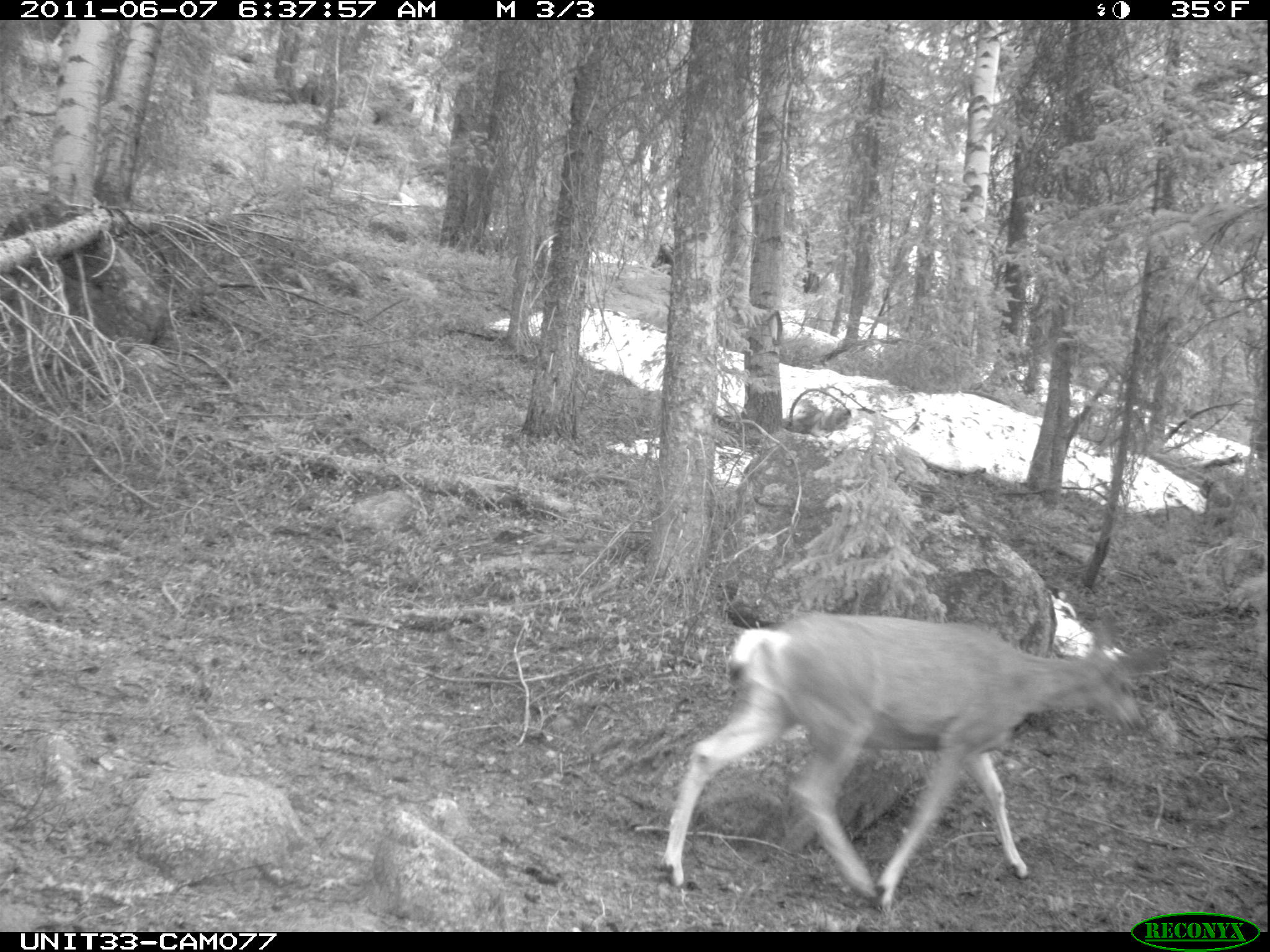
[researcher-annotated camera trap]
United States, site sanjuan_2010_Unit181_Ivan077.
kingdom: Animalia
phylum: Chordata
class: Mammalia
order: Artiodactyla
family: Cervidae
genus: Odocoileus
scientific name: Odocoileus hemionus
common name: mule deer